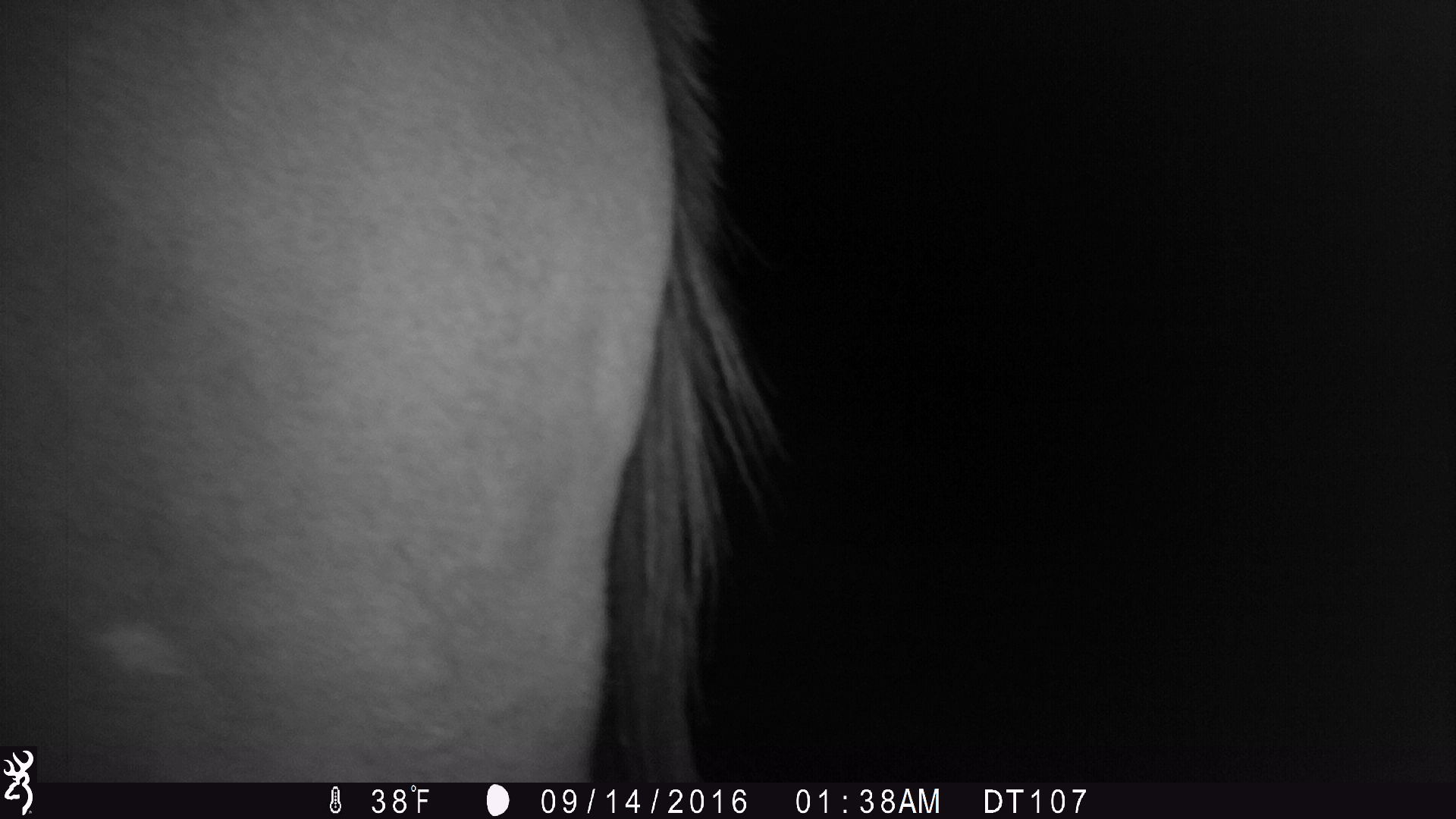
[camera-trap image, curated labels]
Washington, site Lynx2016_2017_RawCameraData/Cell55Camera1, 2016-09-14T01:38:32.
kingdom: Animalia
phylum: Chordata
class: Mammalia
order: Perissodactyla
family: Equidae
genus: Equus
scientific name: Equus caballus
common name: domestic horse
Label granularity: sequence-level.